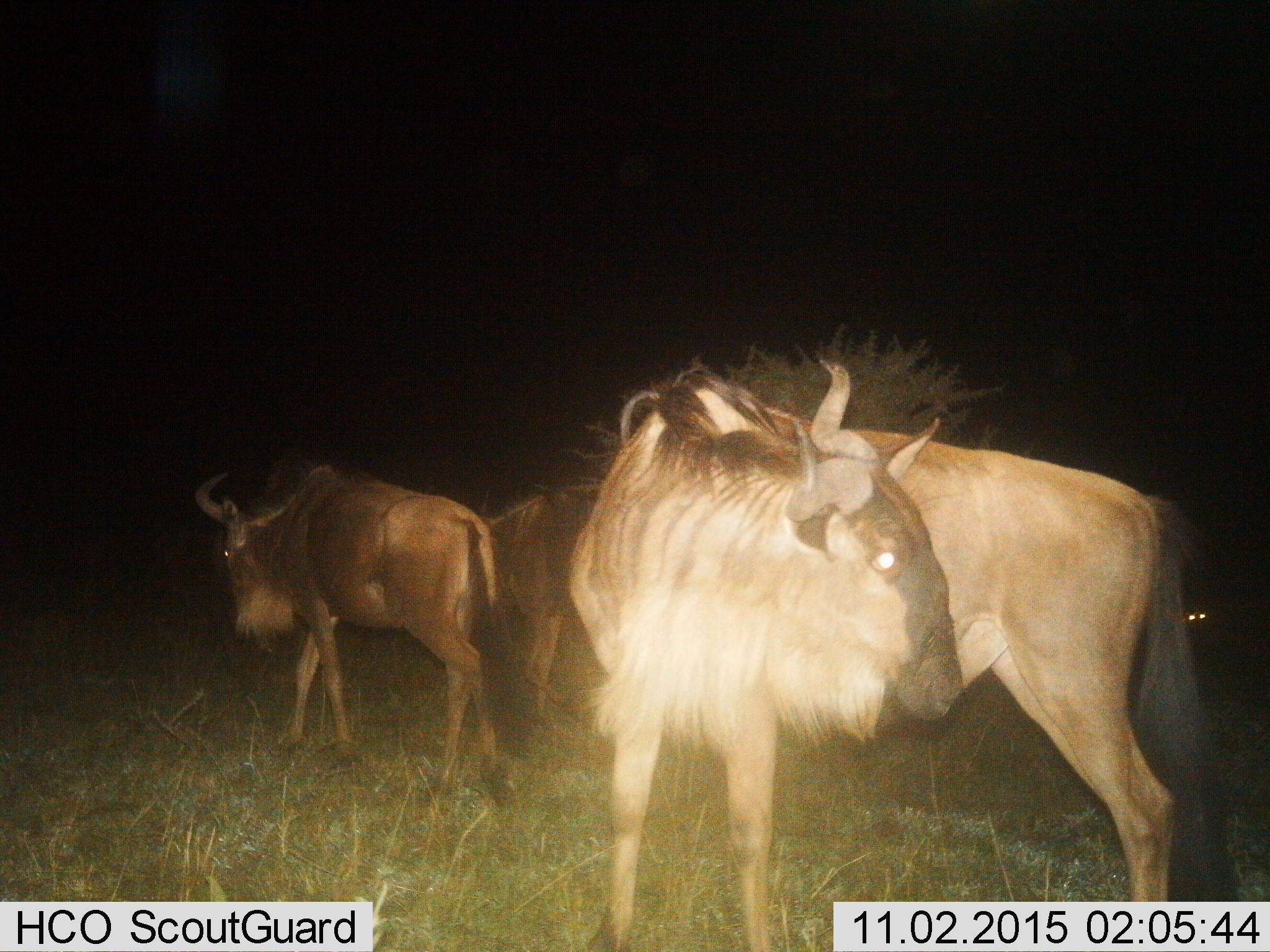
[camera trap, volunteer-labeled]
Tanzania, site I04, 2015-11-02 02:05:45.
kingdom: Animalia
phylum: Chordata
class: Mammalia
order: Artiodactyla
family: Bovidae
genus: Connochaetes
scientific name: Connochaetes taurinus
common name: blue wildebeest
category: wildebeest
Wildebeest (blue wildebeest) (Connochaetes taurinus), count 3. Behavior (volunteer vote fractions): standing 88%, resting 0%, moving 38%, interacting 12%. Young present (vote fraction): 0%. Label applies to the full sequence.